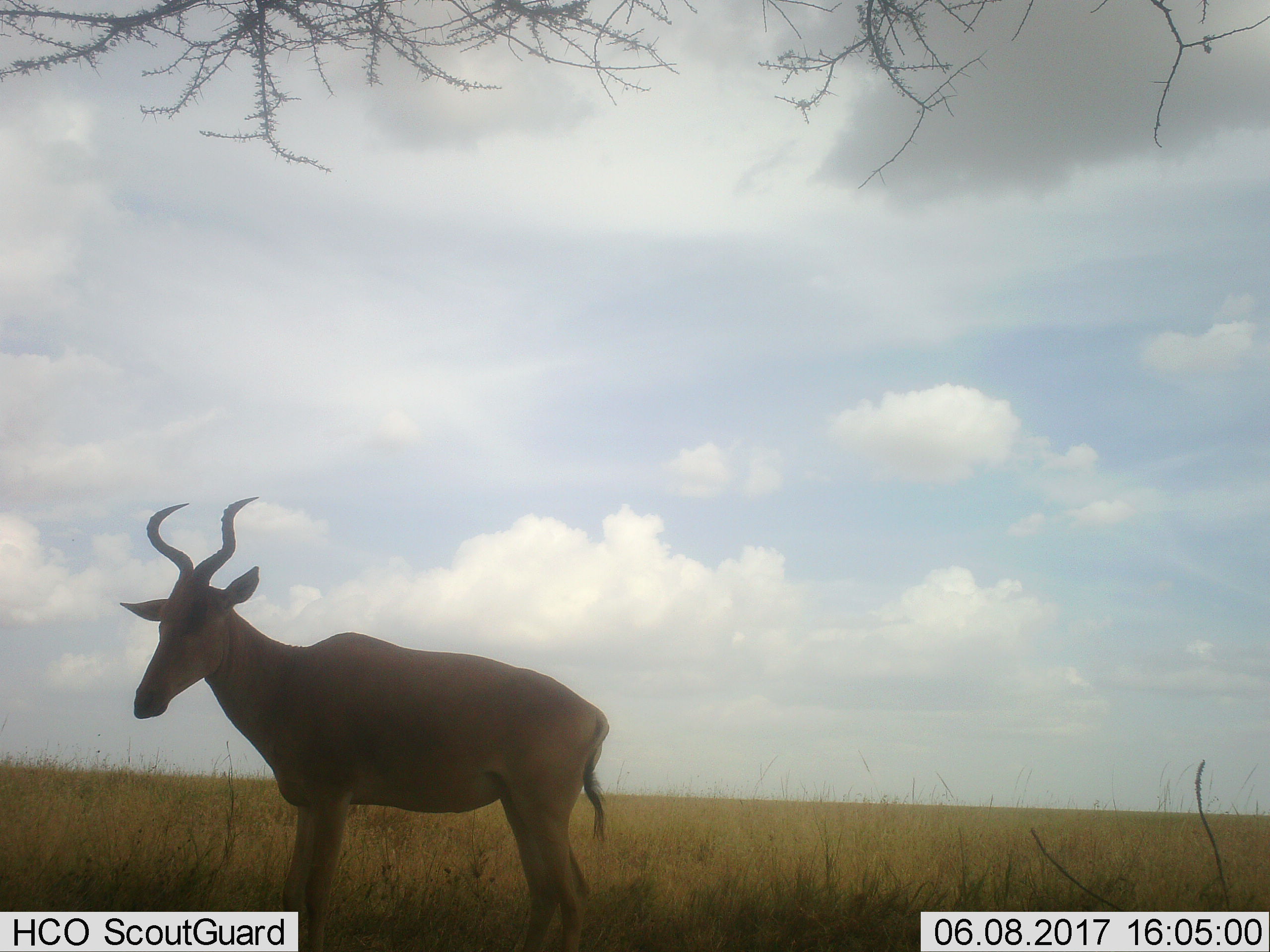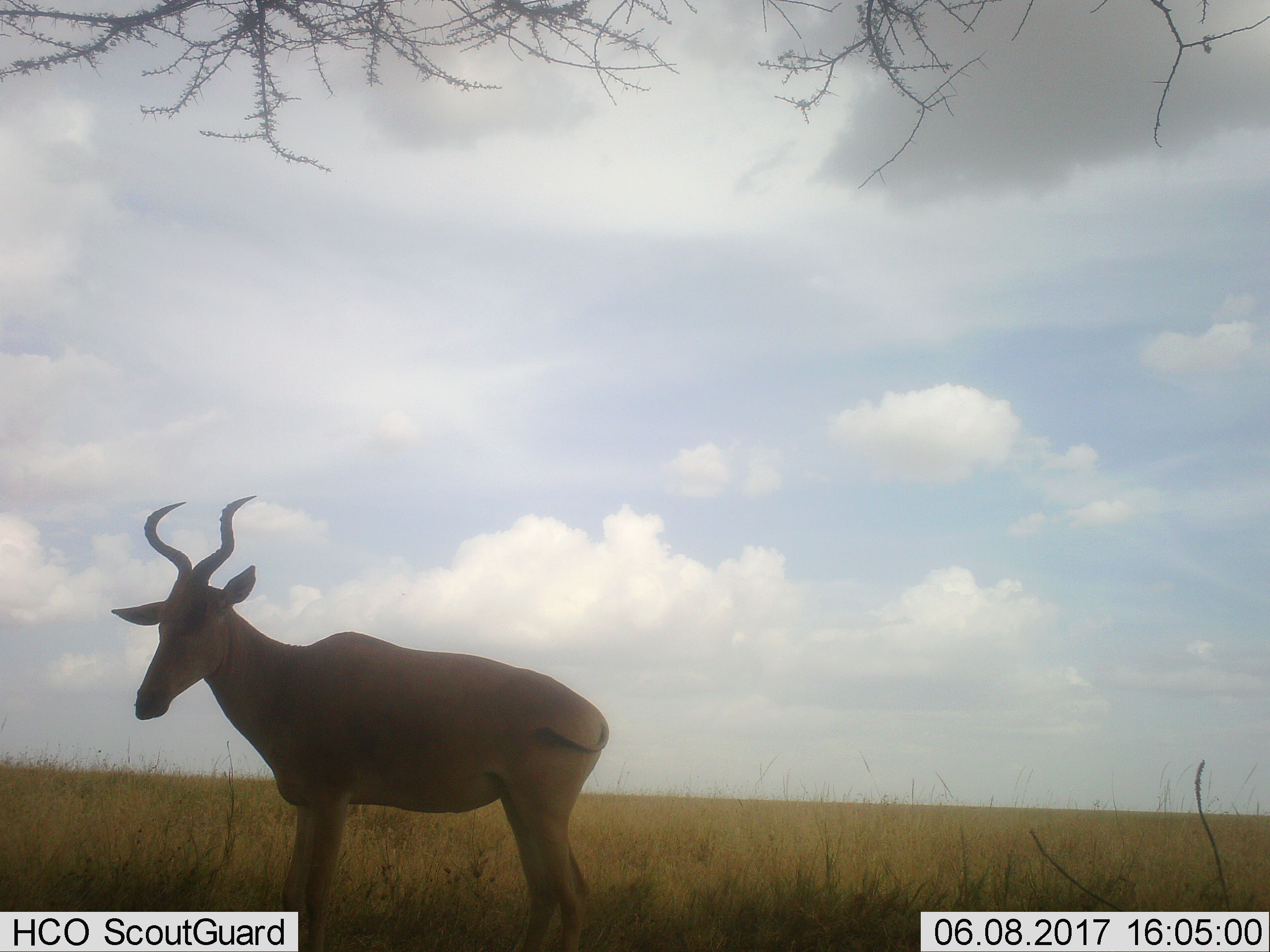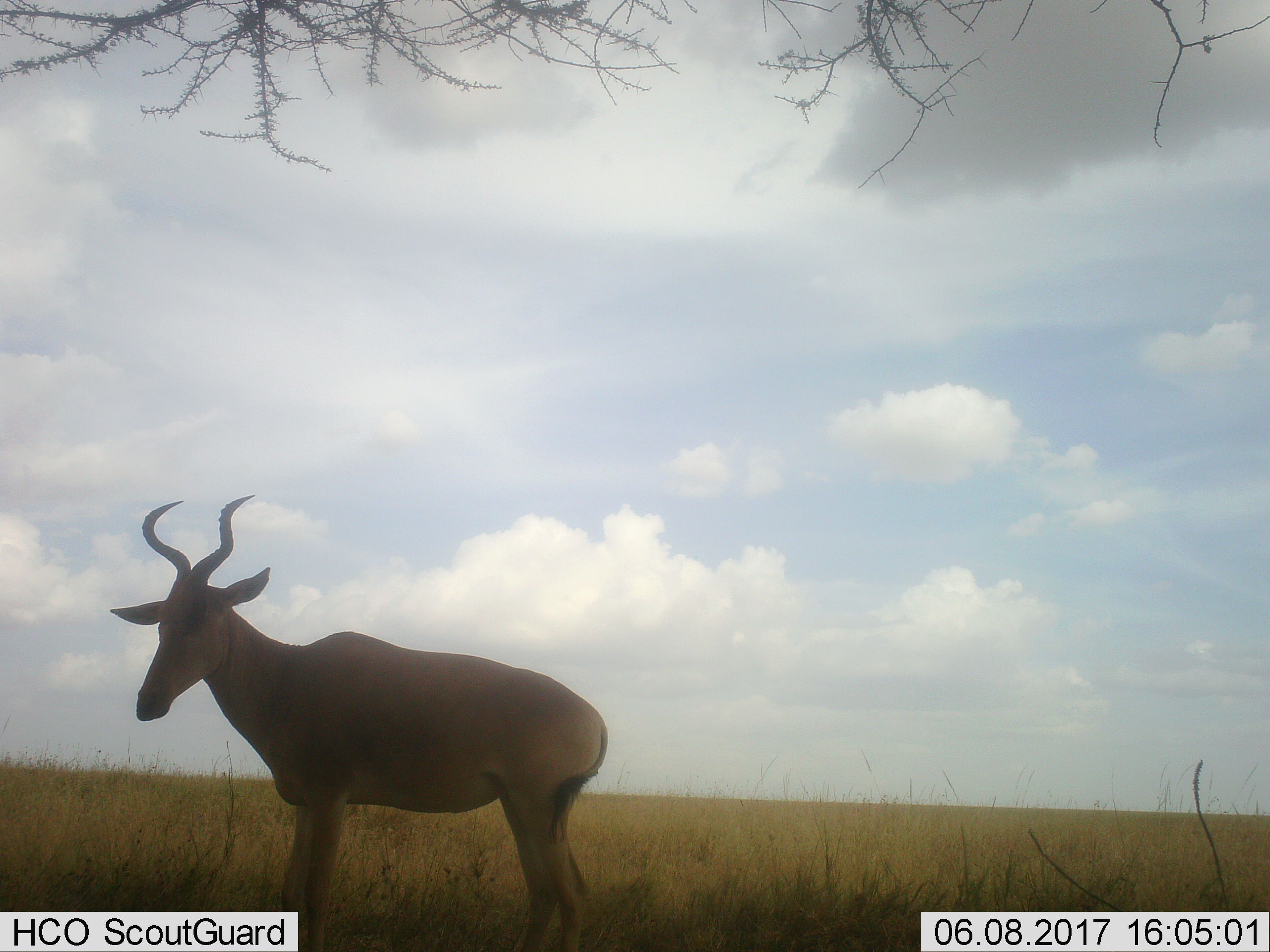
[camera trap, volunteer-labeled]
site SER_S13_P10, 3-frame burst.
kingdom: Animalia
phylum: Chordata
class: Mammalia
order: Artiodactyla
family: Bovidae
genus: Alcelaphus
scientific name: Alcelaphus buselaphus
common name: hartebeest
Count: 1.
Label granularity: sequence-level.